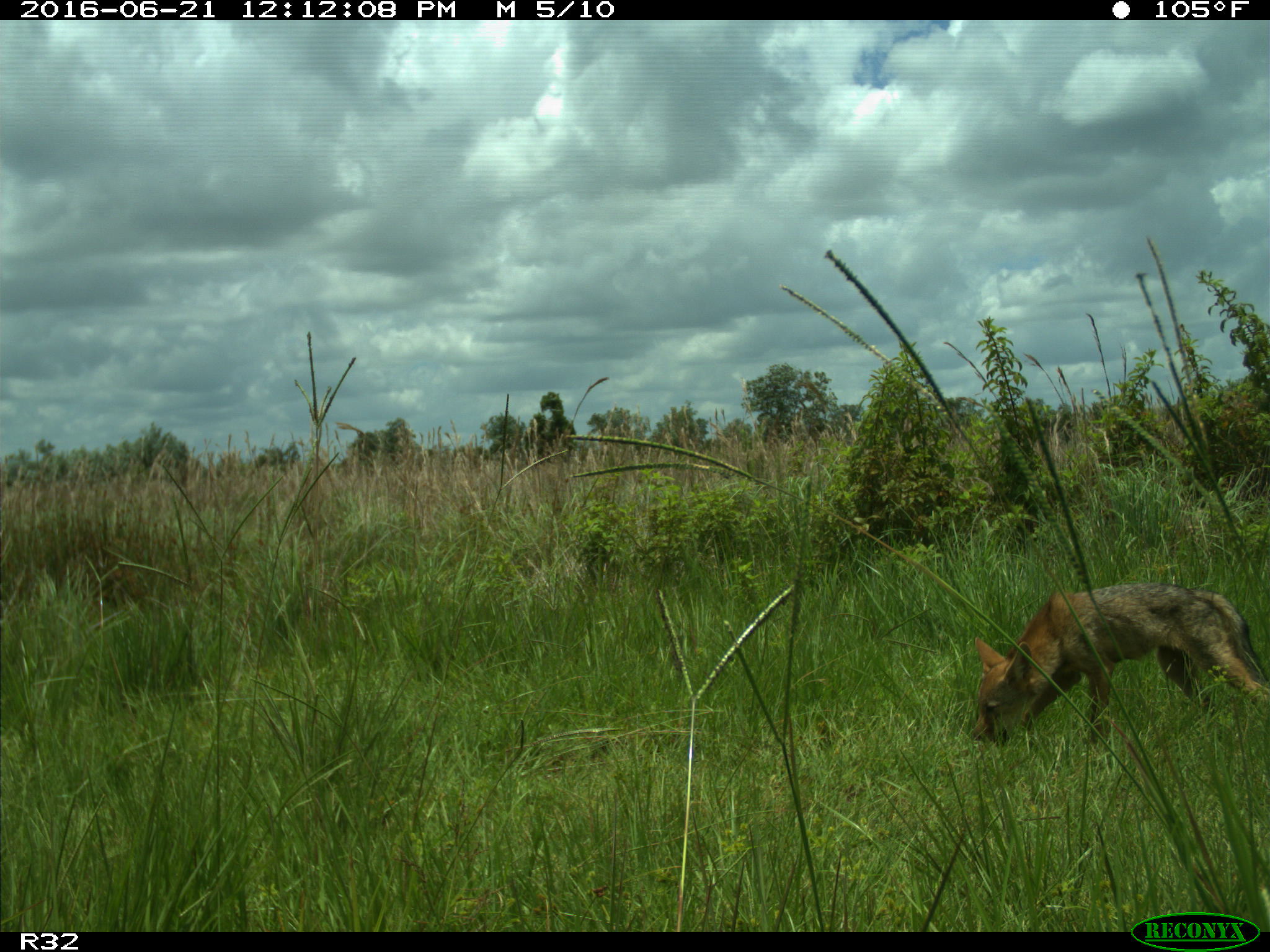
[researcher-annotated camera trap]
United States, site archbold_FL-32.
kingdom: Animalia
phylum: Chordata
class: Mammalia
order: Carnivora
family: Canidae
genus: Canis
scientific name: Canis latrans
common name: coyote